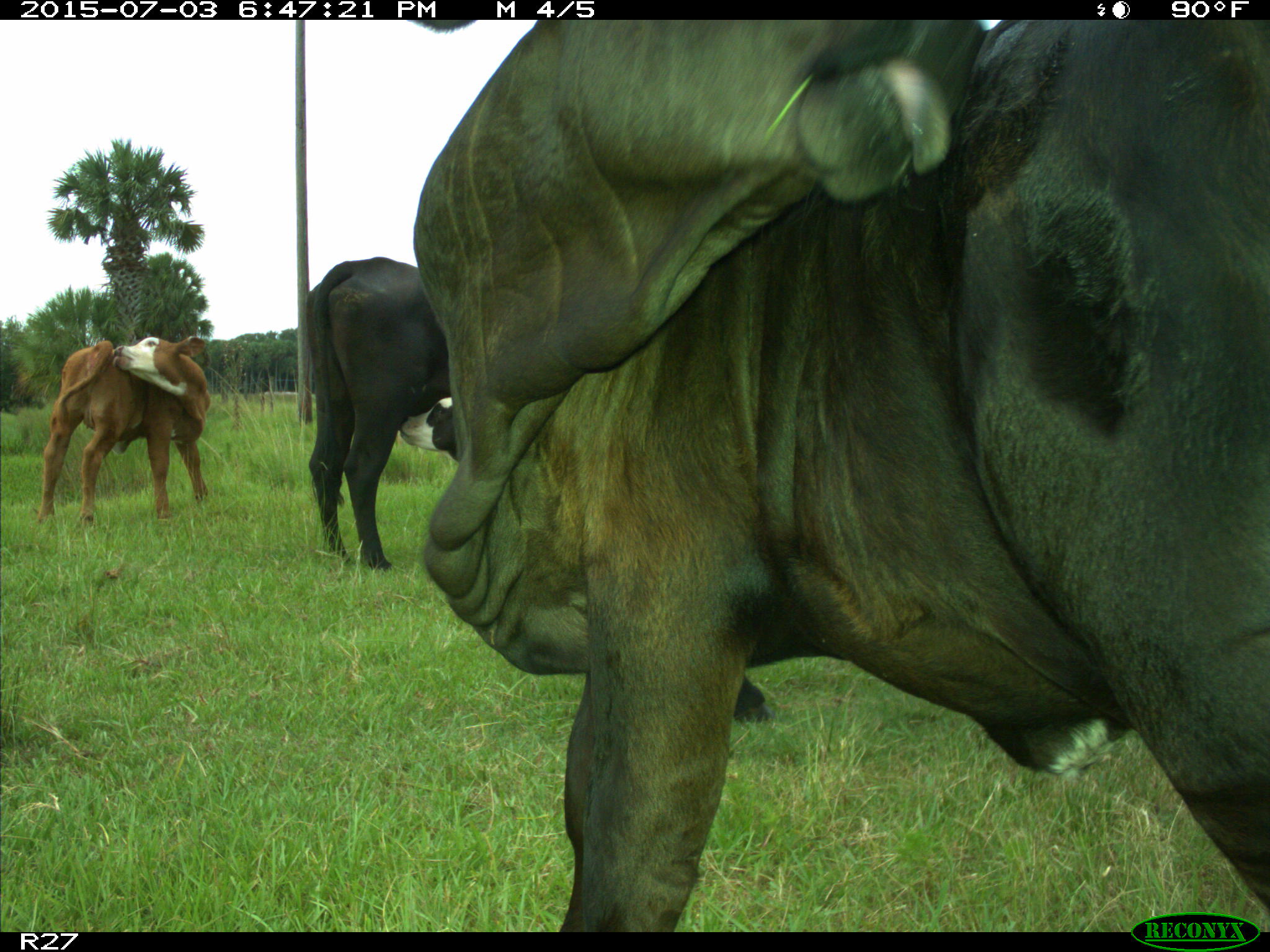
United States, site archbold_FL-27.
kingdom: Animalia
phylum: Chordata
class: Mammalia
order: Artiodactyla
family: Bovidae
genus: Bos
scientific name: Bos taurus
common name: domestic cow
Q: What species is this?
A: Bos taurus (domestic cow).